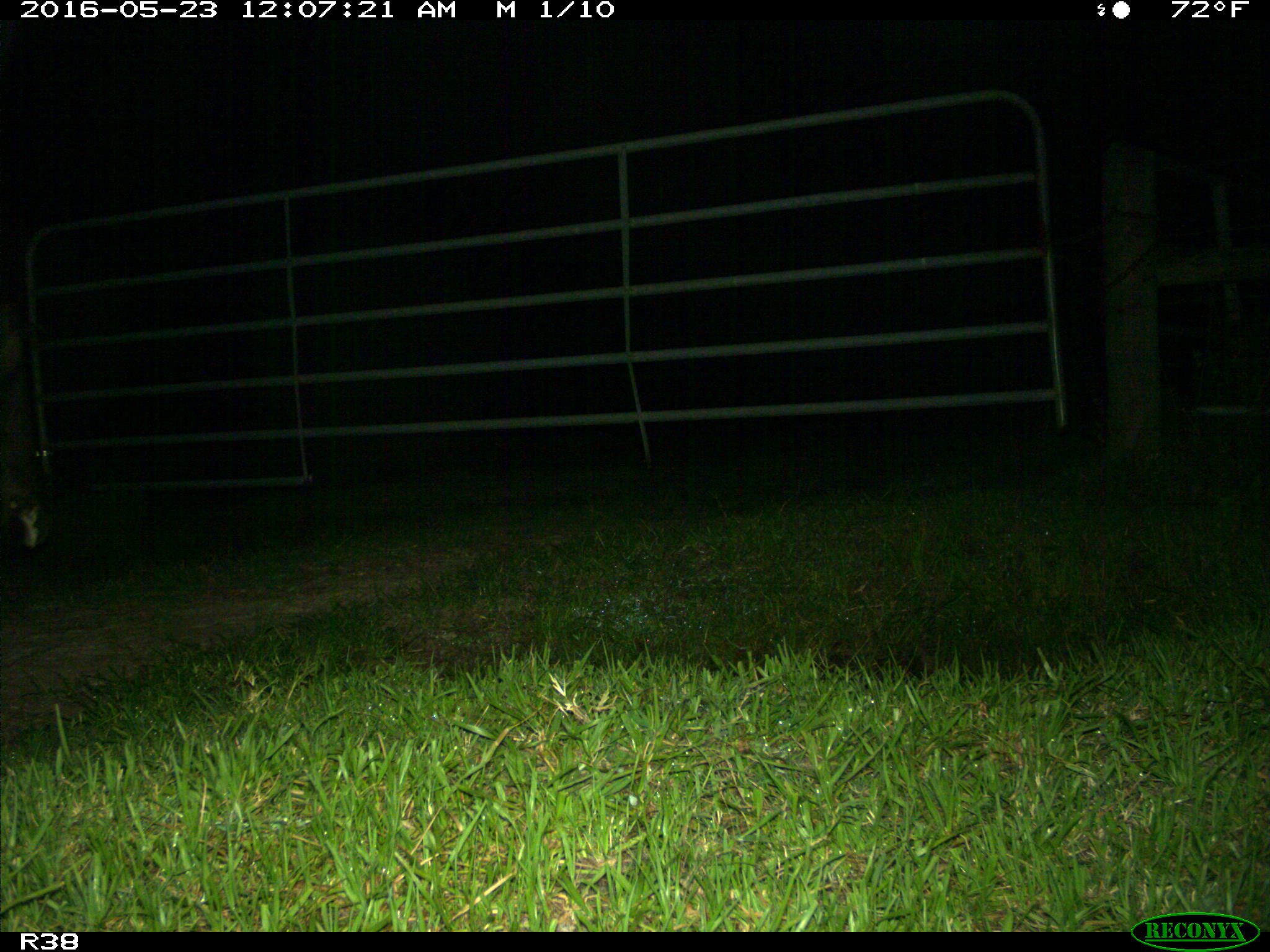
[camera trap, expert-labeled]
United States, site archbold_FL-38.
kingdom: Animalia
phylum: Chordata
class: Mammalia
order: Artiodactyla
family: Suidae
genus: Sus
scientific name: Sus scrofa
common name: wild boar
Sus scrofa (wild boar).